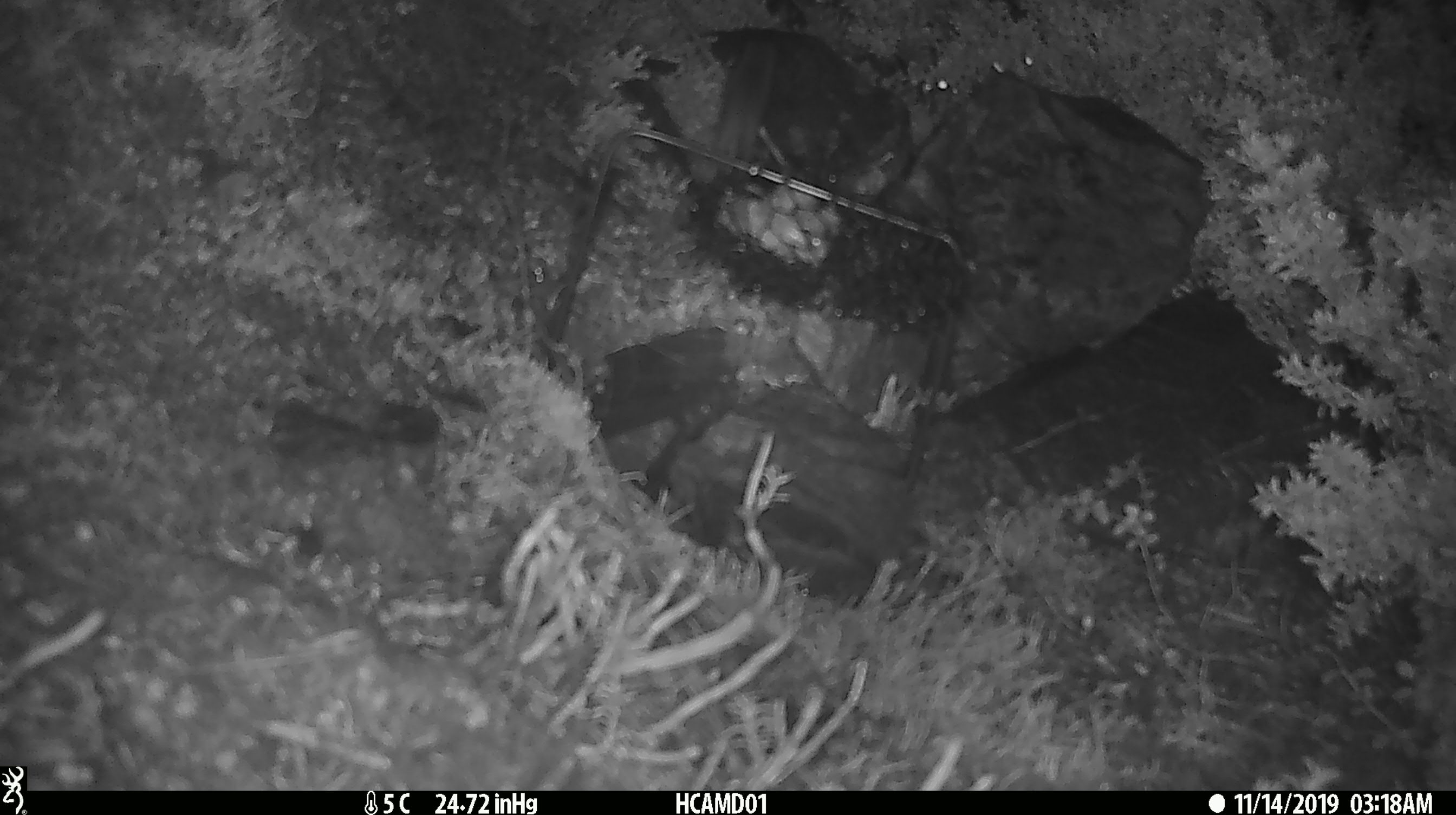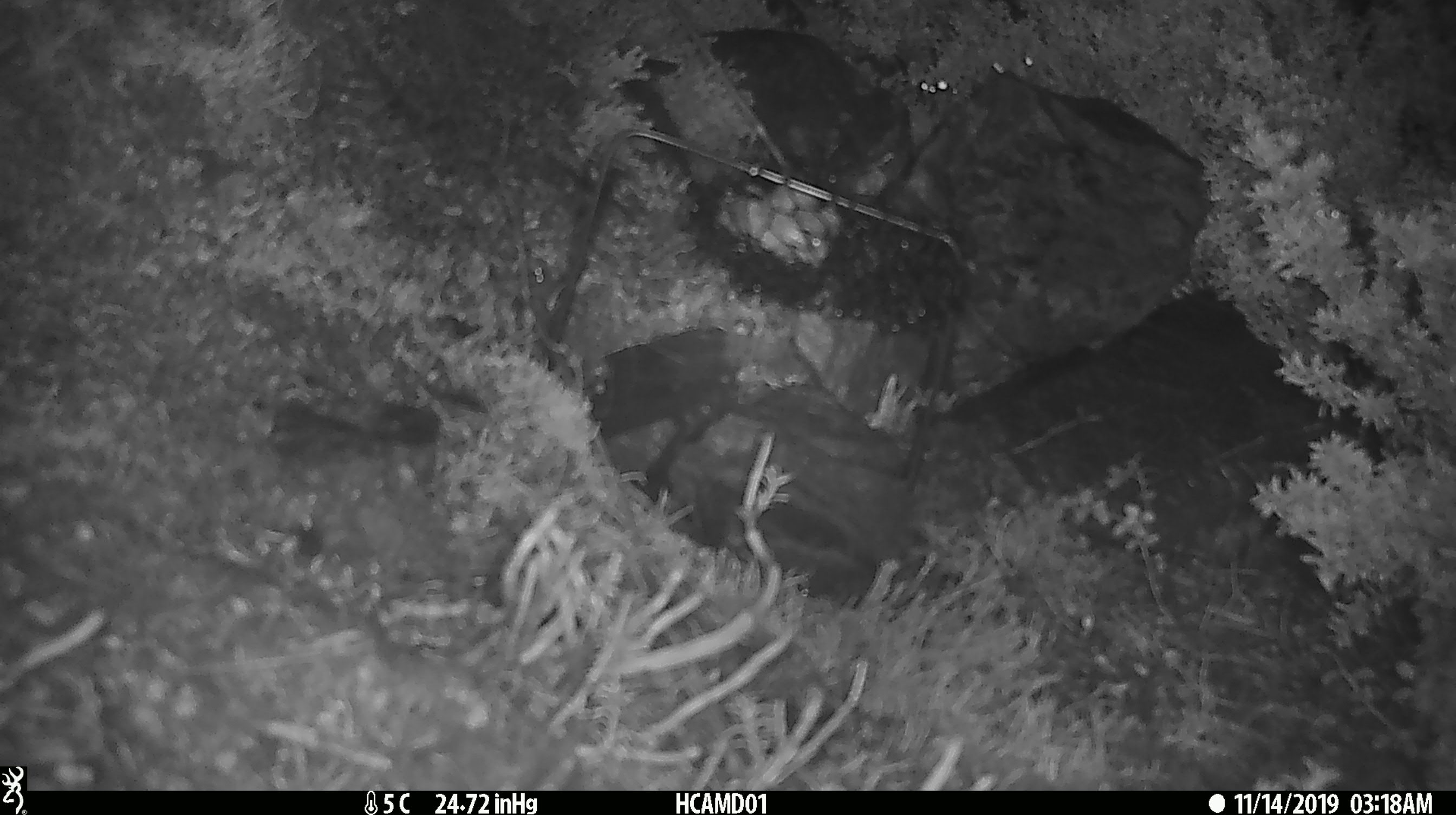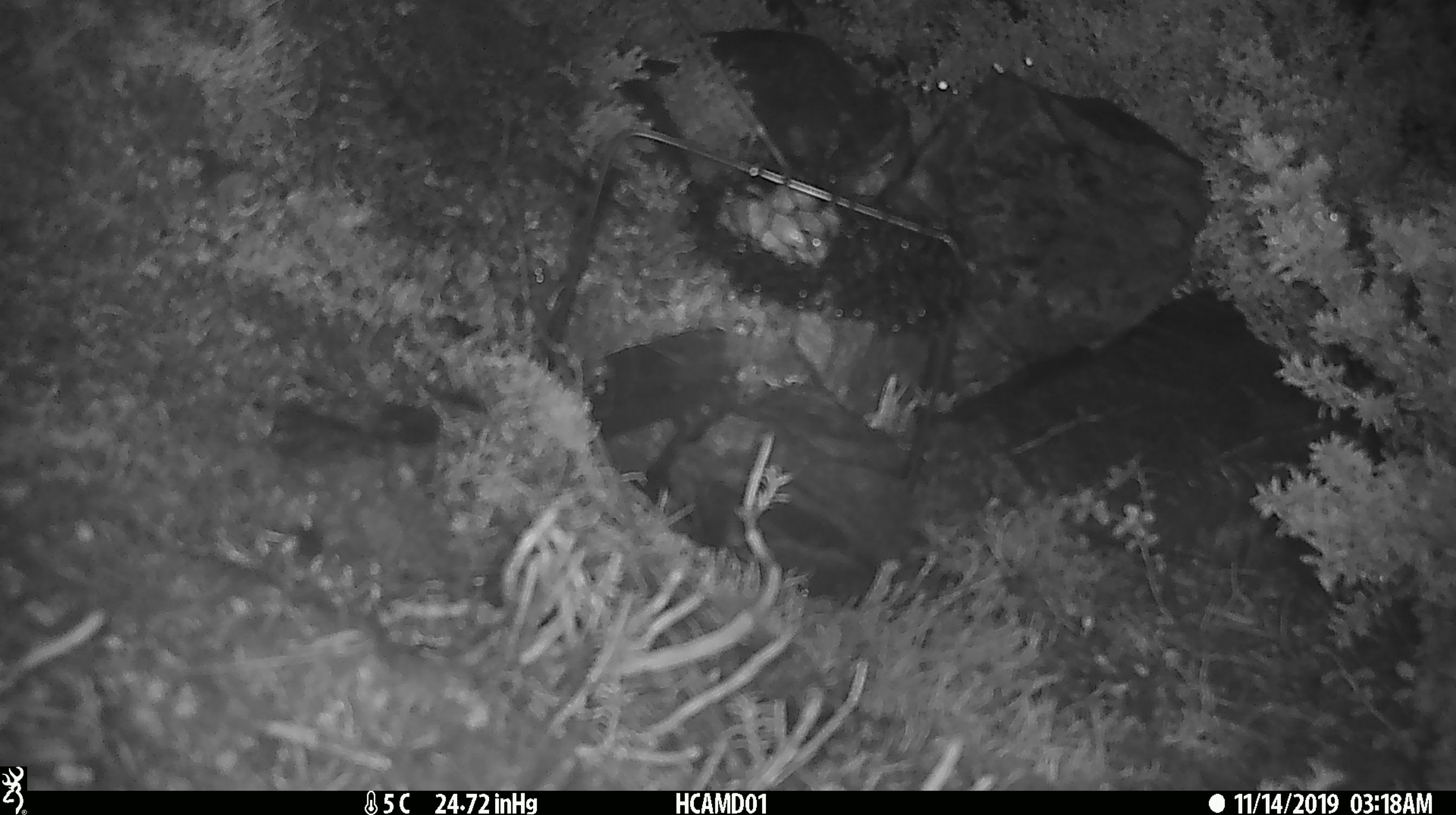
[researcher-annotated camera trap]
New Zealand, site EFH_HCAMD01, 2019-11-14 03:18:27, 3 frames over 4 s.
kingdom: Animalia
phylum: Chordata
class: Mammalia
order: Rodentia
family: Muridae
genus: Mus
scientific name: Mus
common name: mouse